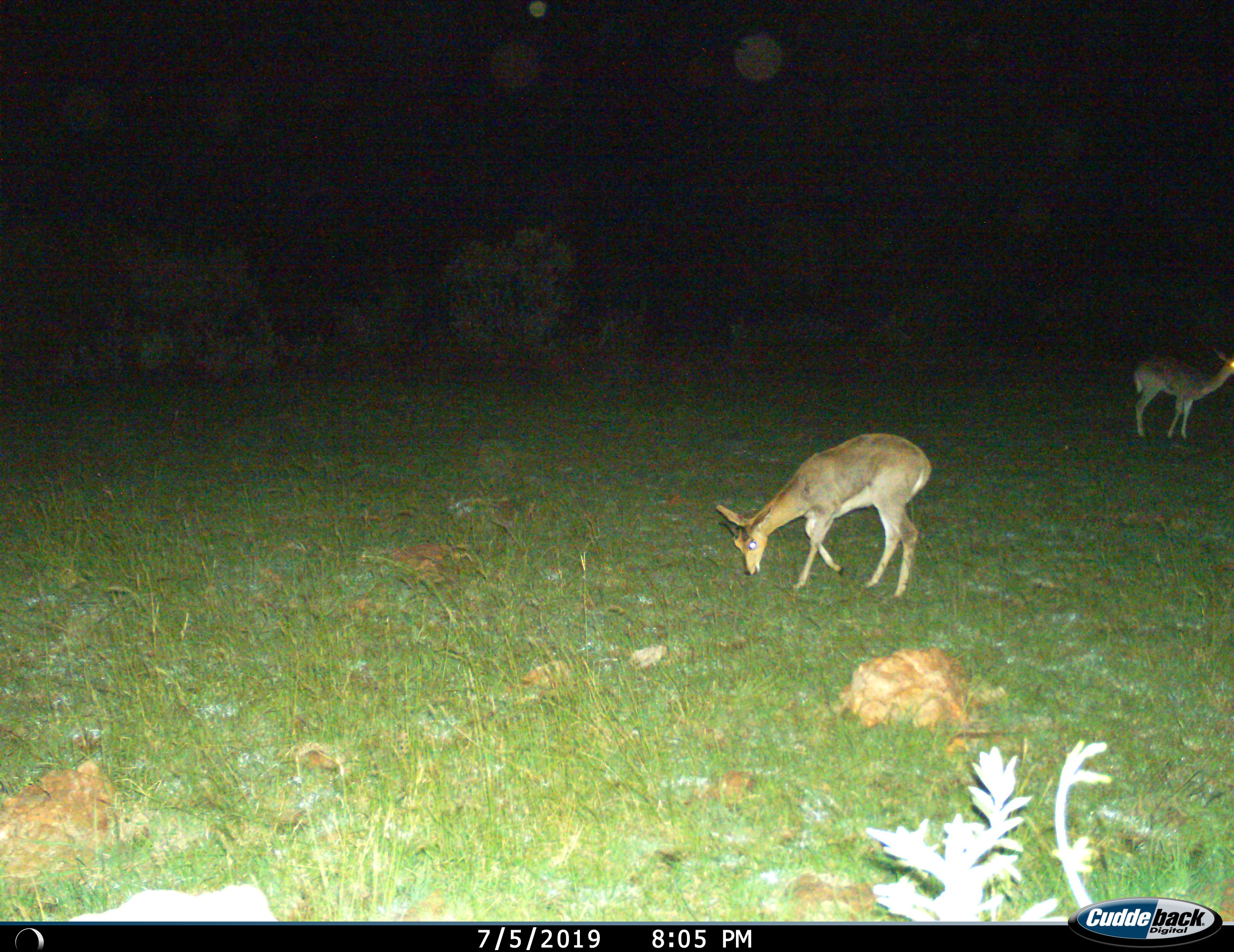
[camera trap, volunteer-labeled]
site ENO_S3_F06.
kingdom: Animalia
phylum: Chordata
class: Mammalia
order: Artiodactyla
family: Bovidae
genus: Redunca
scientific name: Redunca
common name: reedbuck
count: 2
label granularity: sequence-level